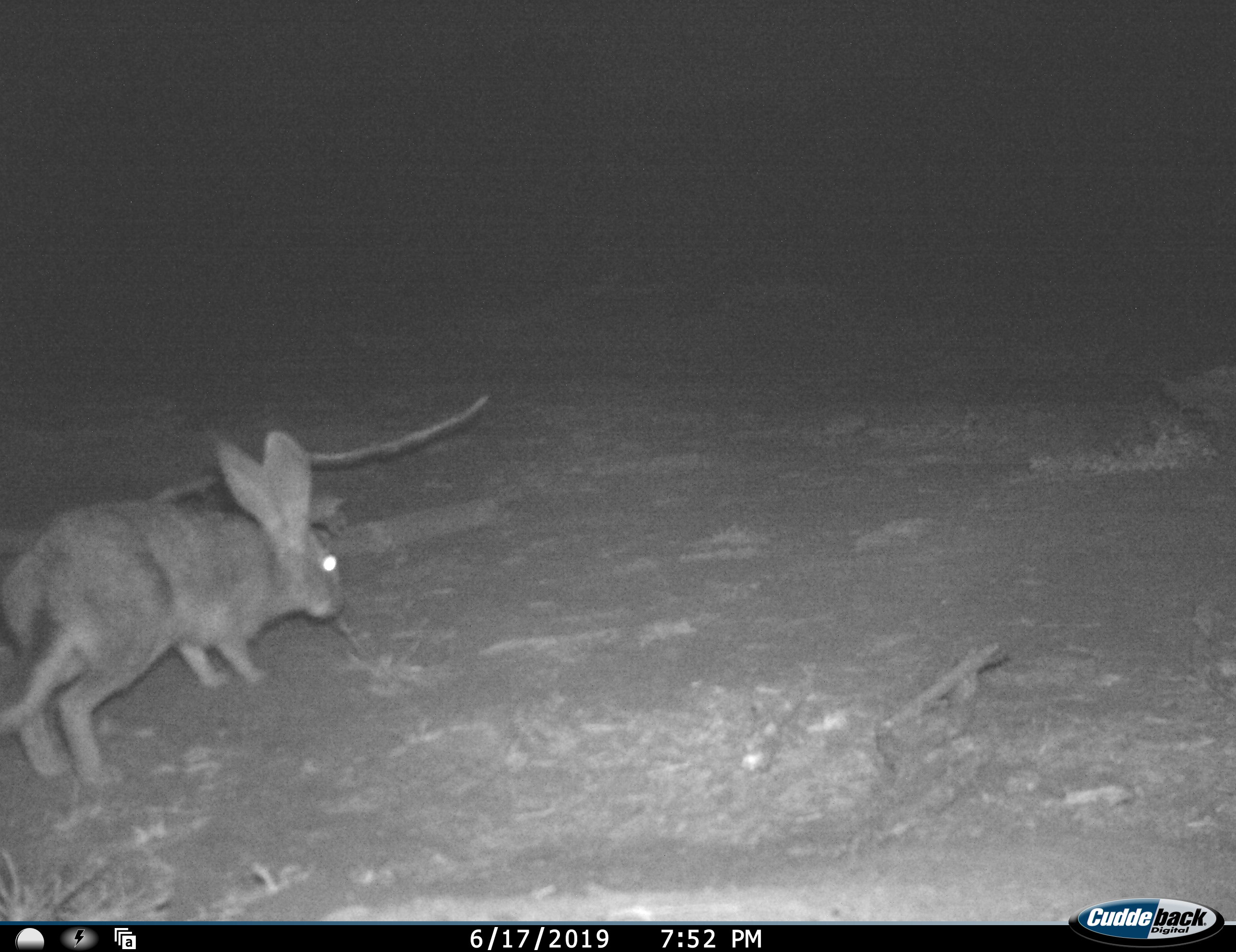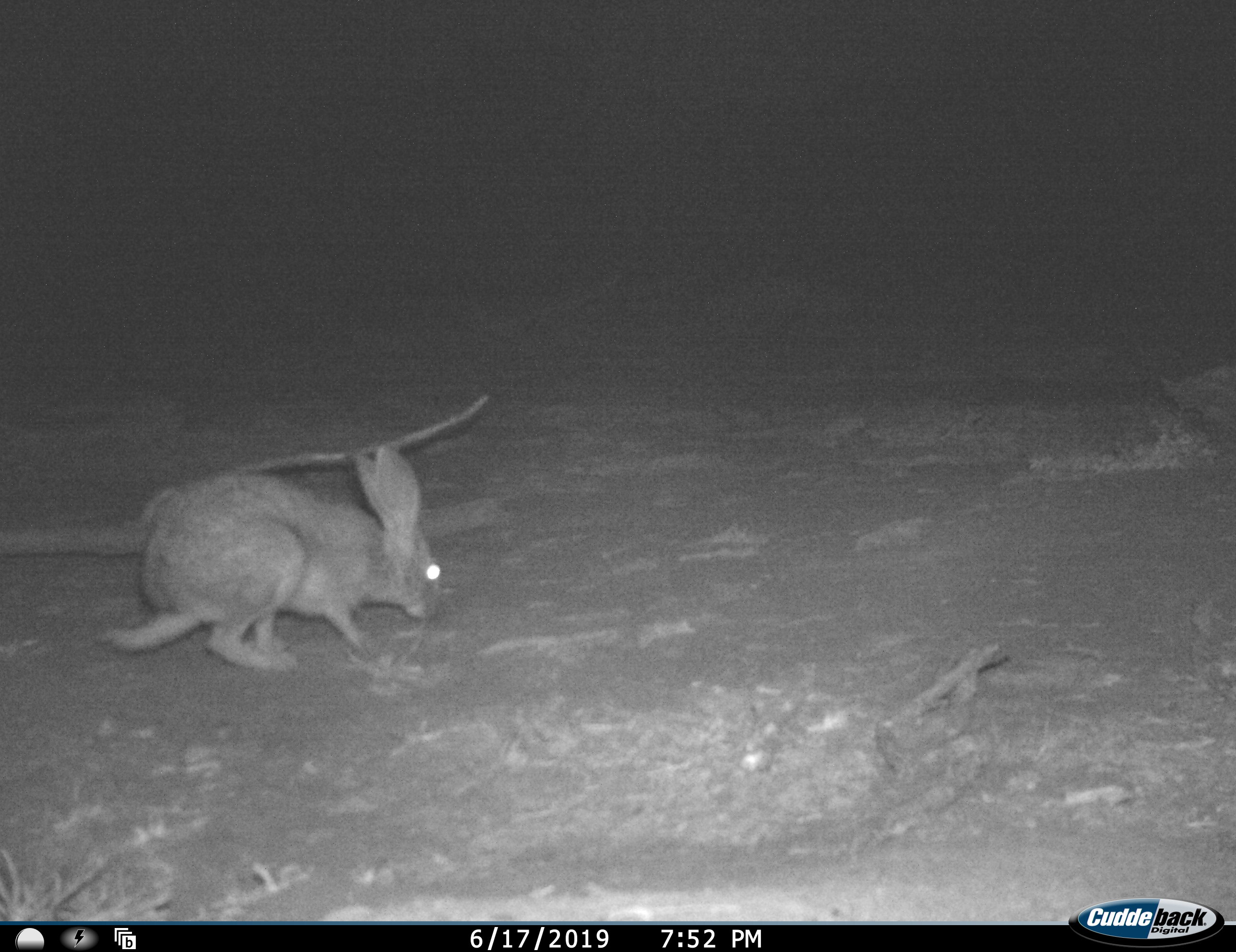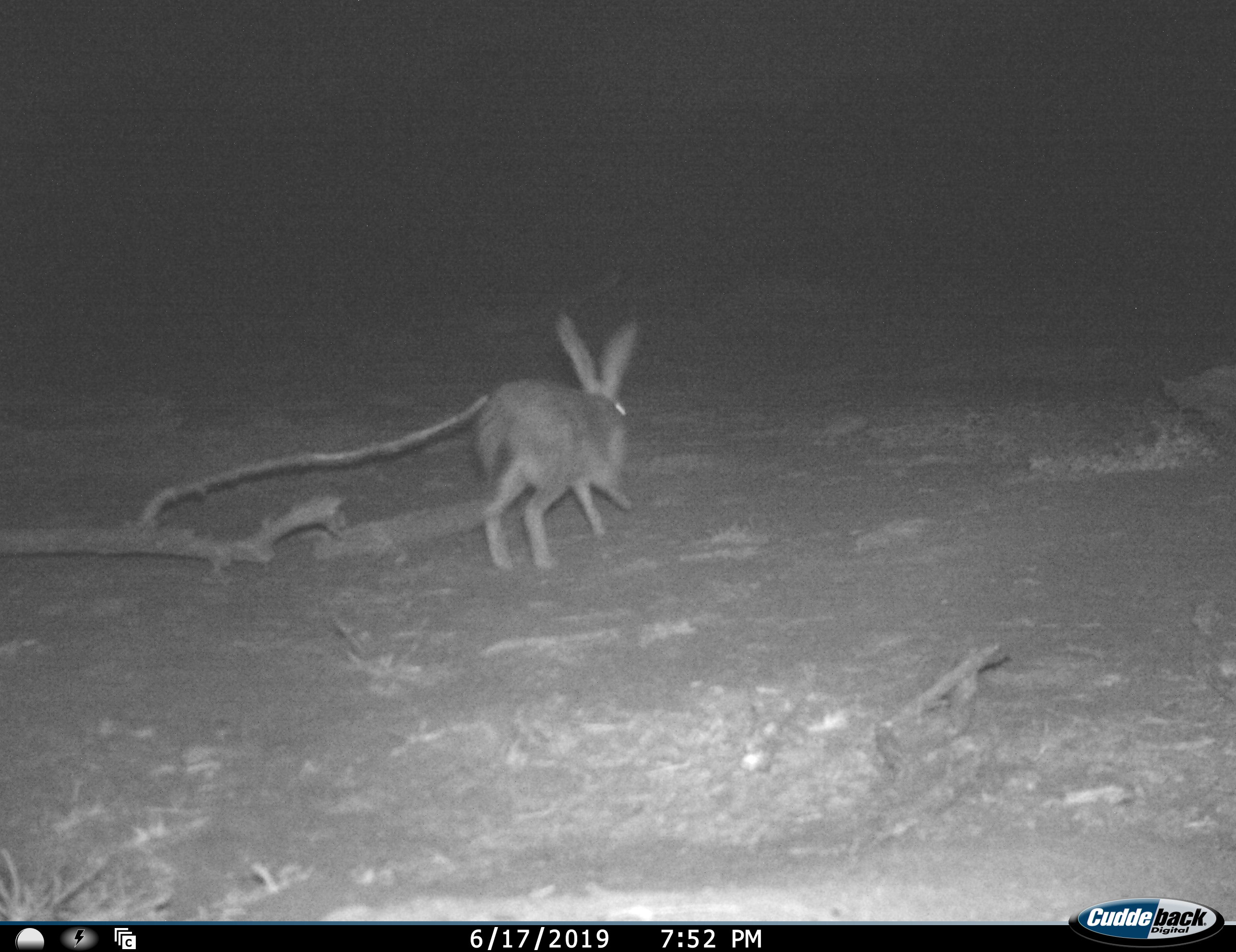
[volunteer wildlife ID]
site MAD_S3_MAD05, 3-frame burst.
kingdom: Animalia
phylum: Chordata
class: Mammalia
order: Lagomorpha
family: Leporidae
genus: Lepus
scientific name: Lepus capensis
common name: cape hare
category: harecape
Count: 1.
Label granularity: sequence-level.